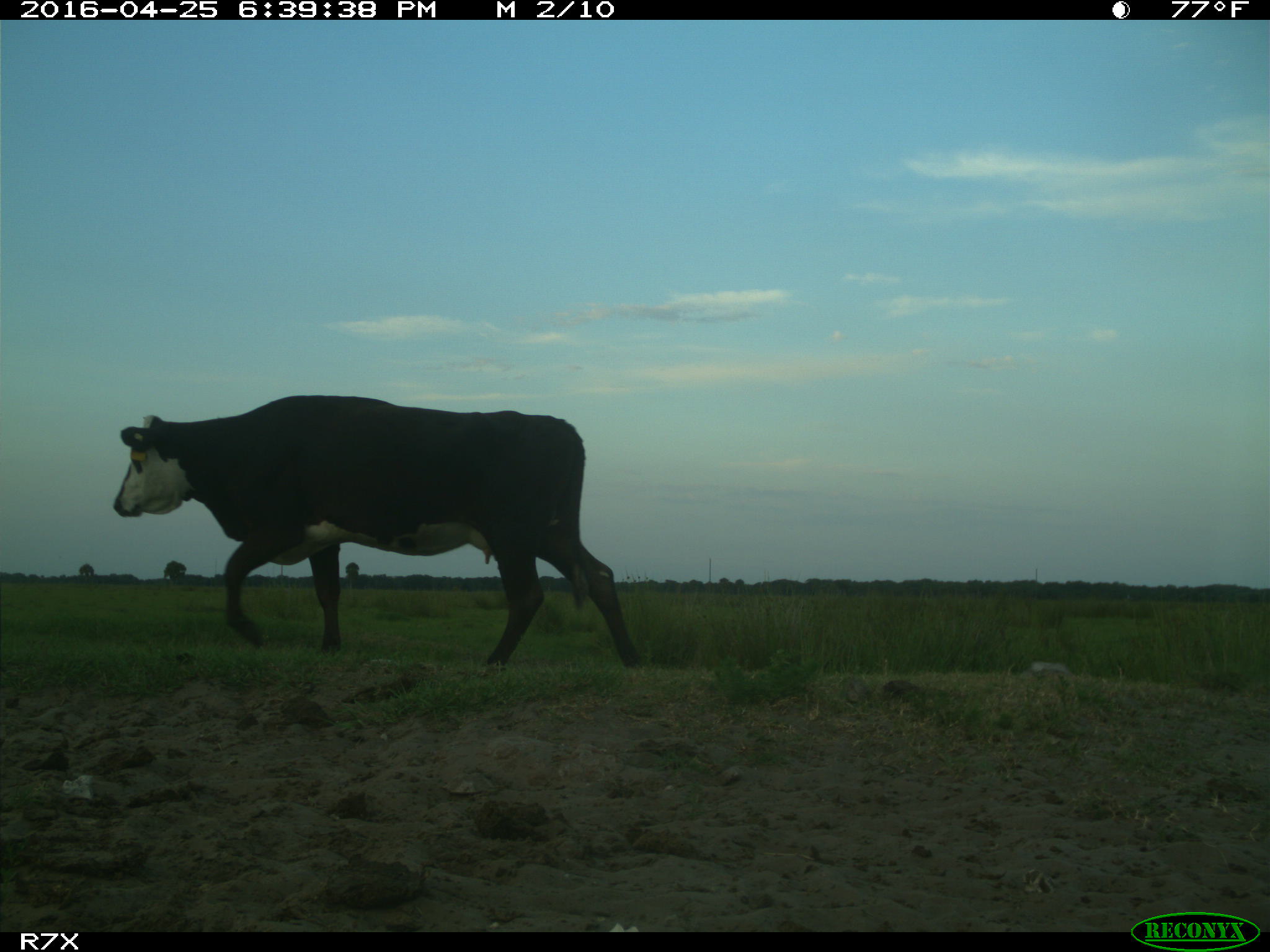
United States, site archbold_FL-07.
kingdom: Animalia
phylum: Chordata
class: Mammalia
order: Artiodactyla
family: Bovidae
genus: Bos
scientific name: Bos taurus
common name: domestic cow